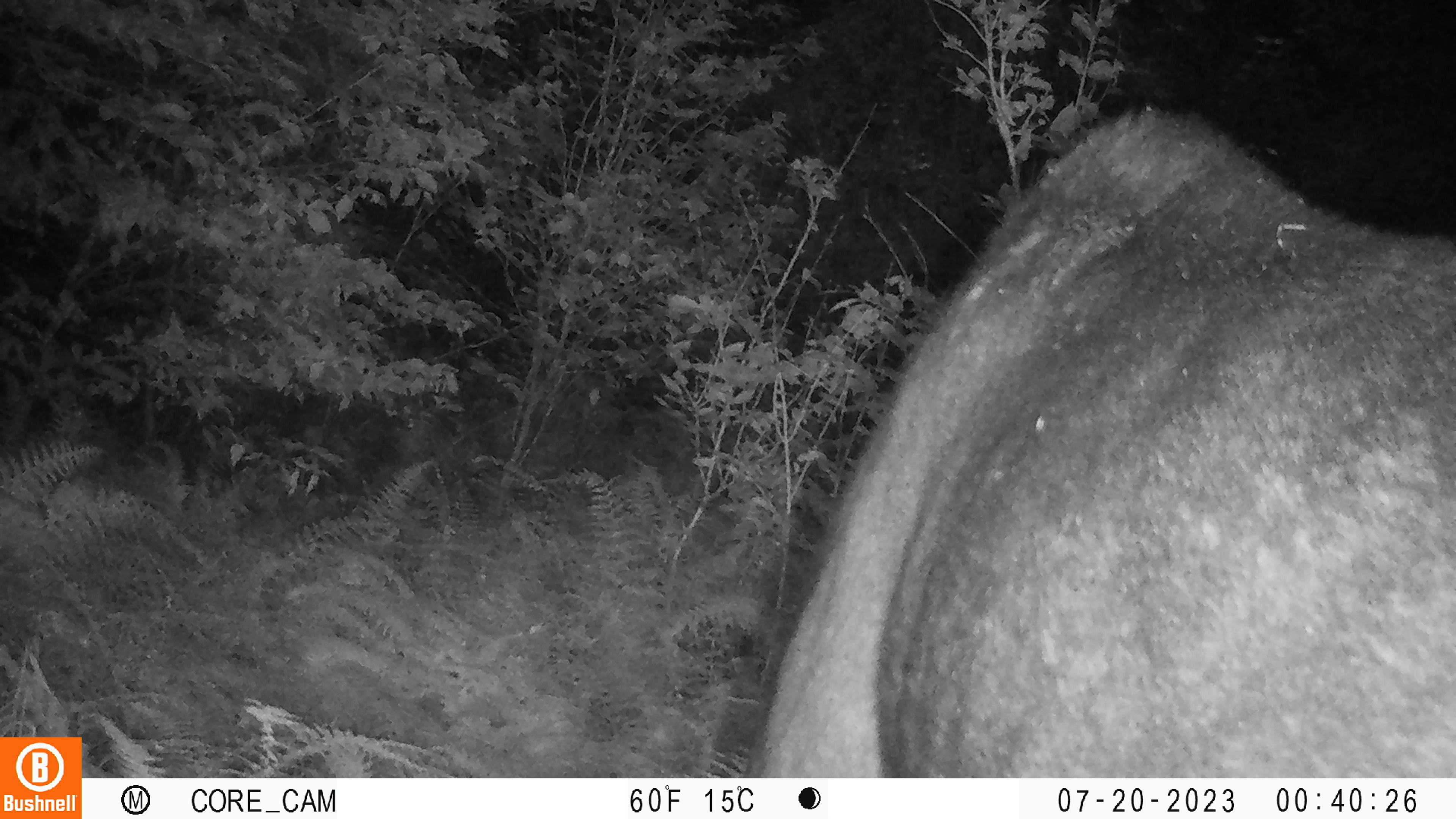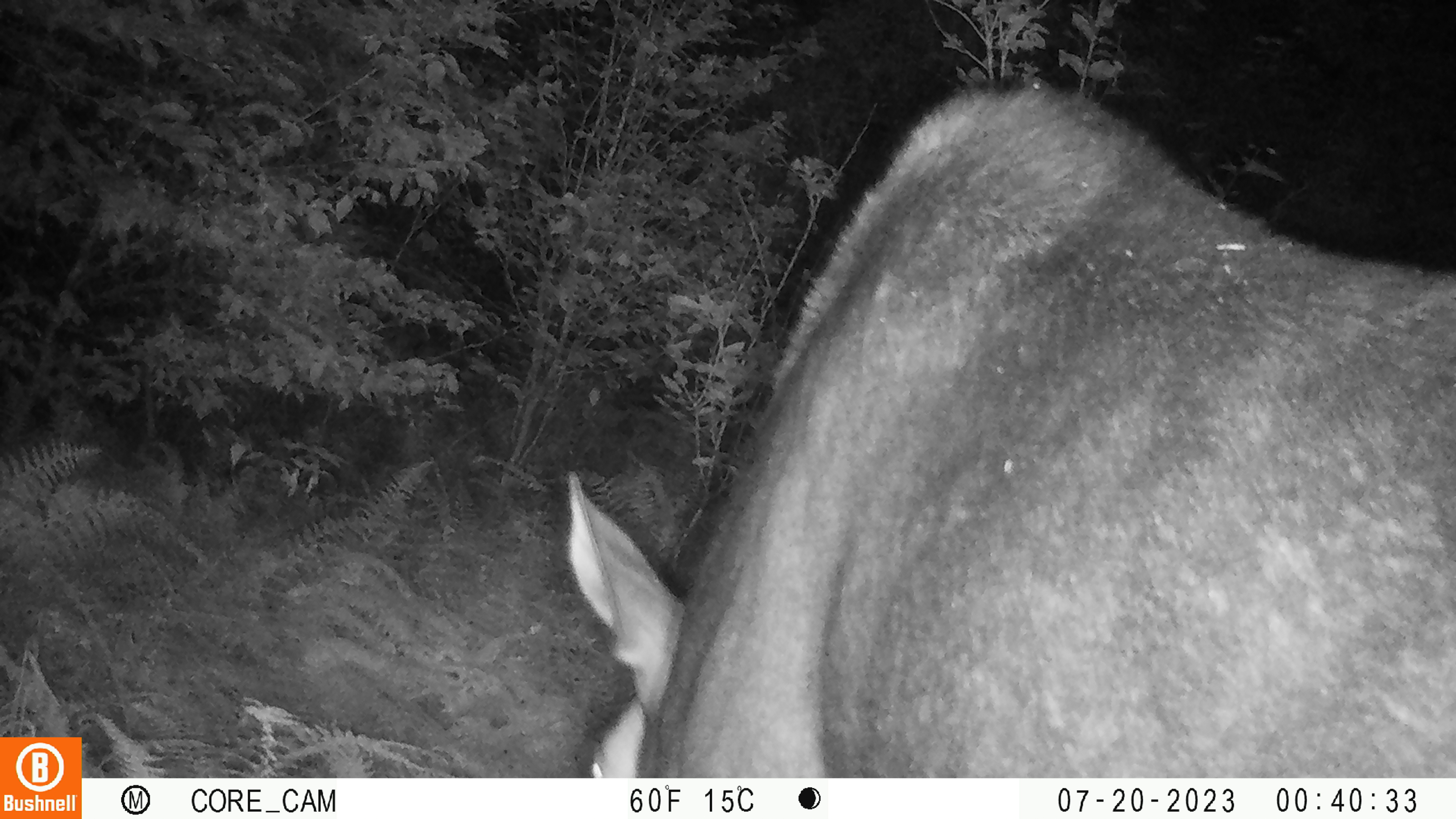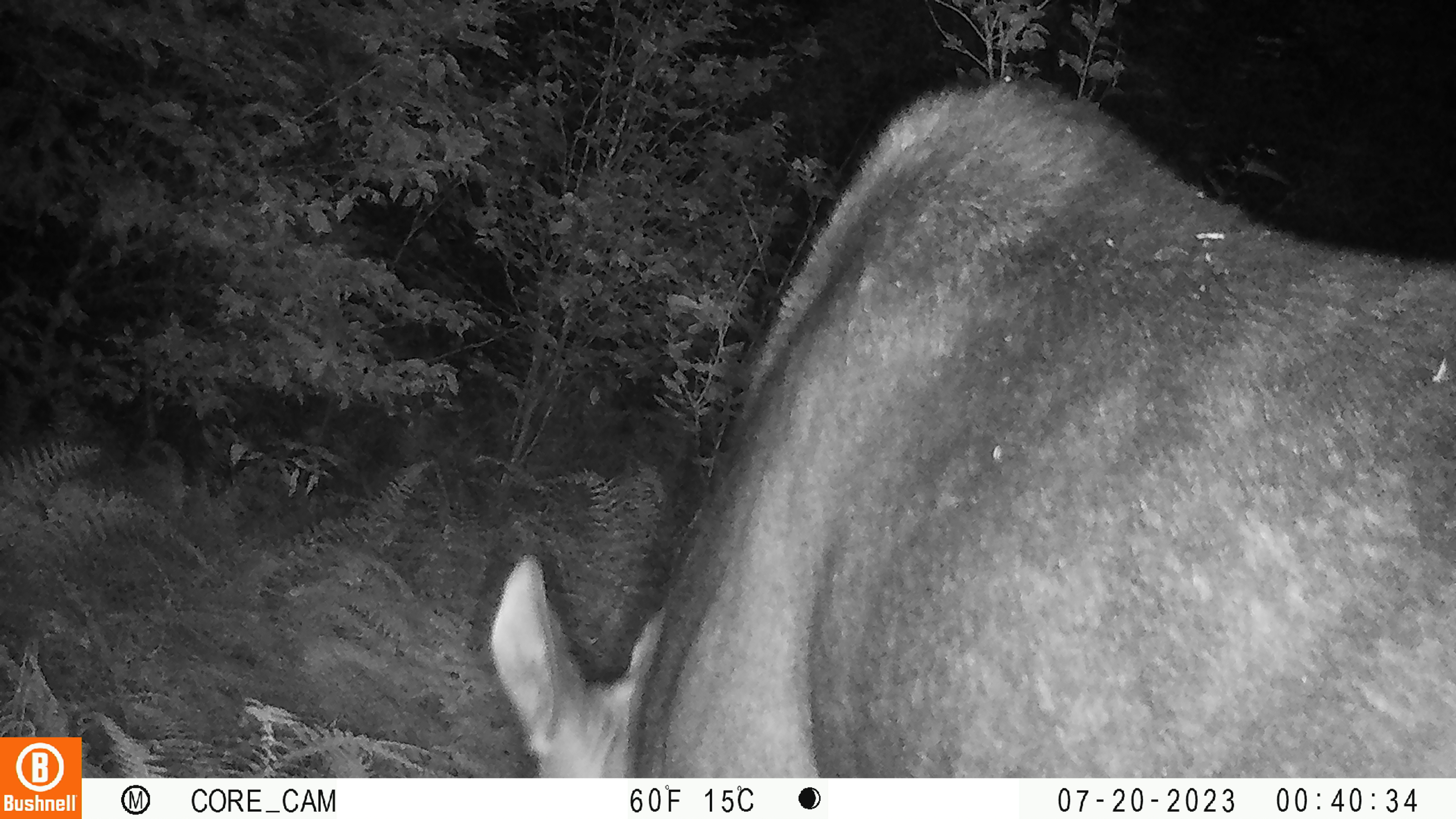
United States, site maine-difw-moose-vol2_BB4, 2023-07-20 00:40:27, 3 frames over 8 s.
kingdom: Animalia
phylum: Chordata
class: Mammalia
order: Artiodactyla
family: Cervidae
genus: Alces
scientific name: Alces alces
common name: moose